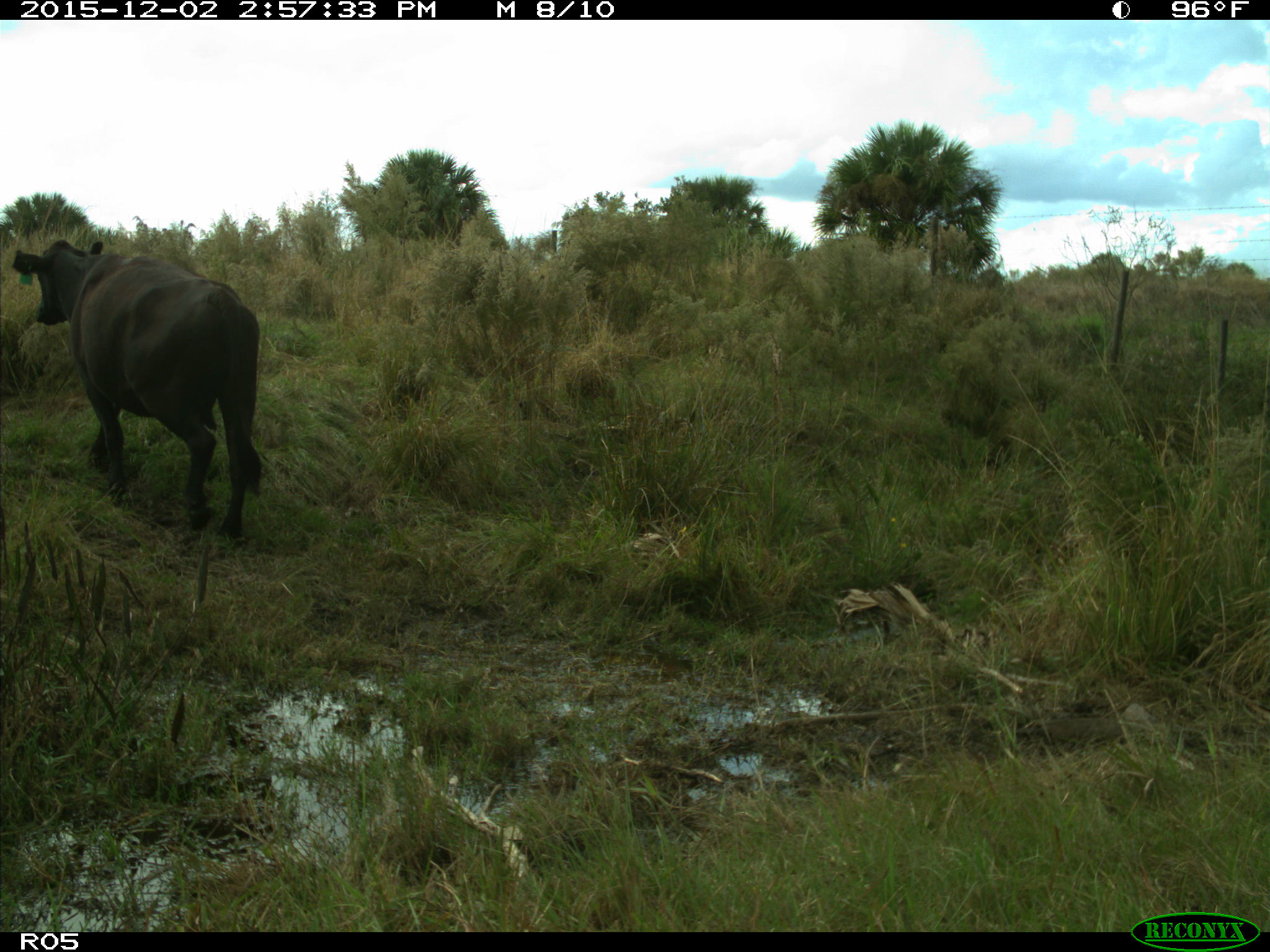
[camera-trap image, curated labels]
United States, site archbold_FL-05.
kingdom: Animalia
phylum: Chordata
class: Mammalia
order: Artiodactyla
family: Bovidae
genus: Bos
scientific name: Bos taurus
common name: domestic cow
Bos taurus (domestic cow).